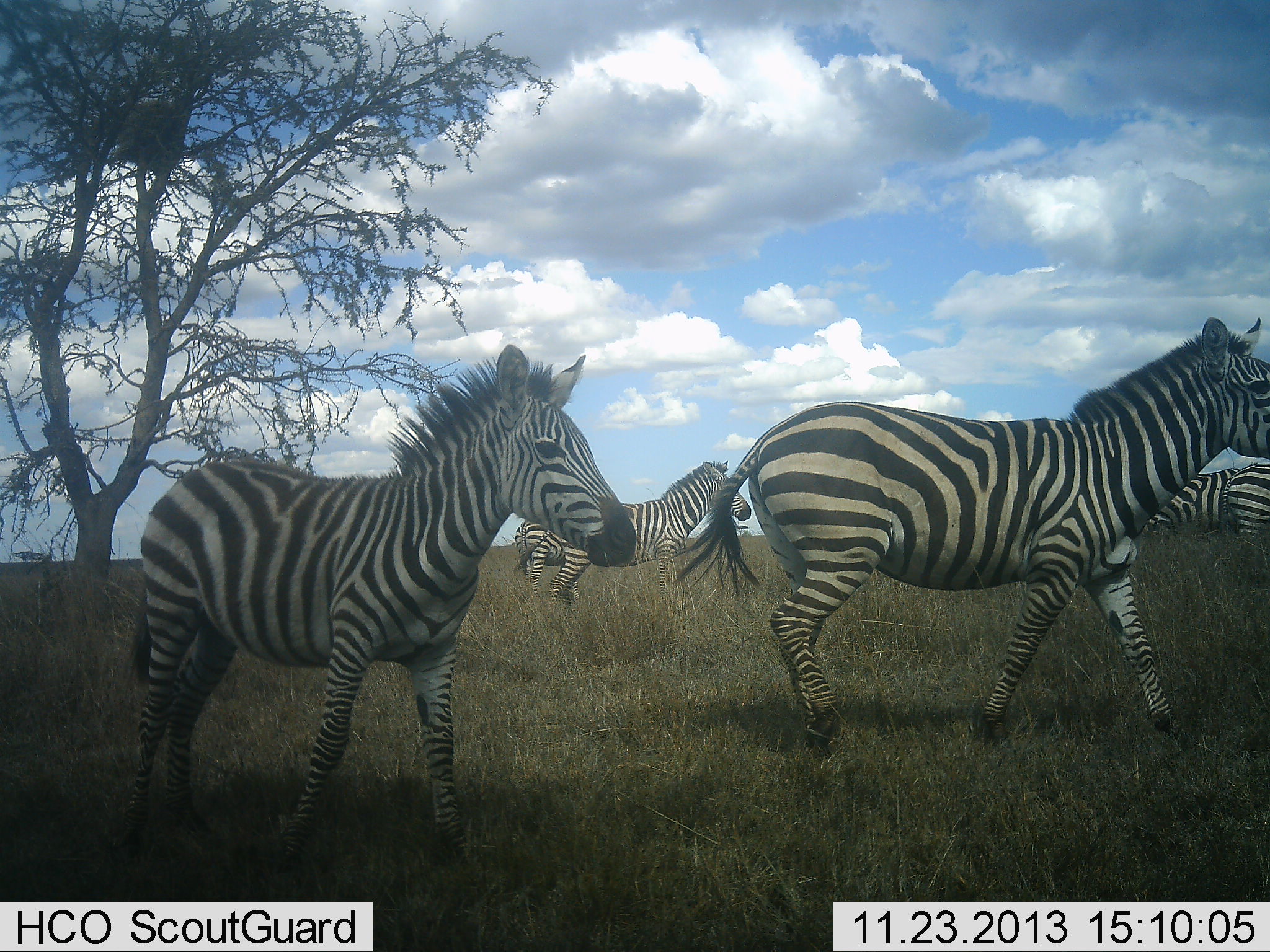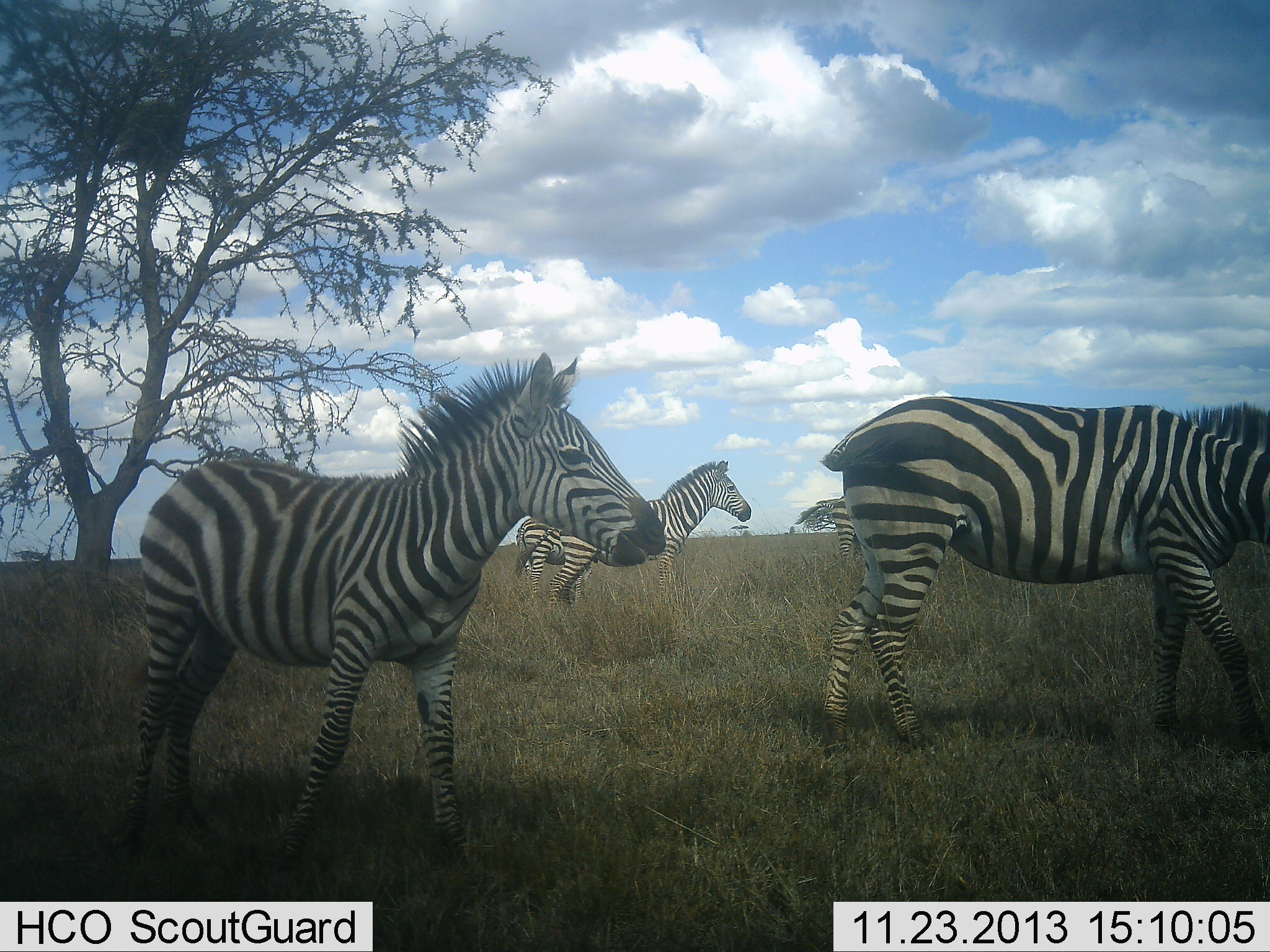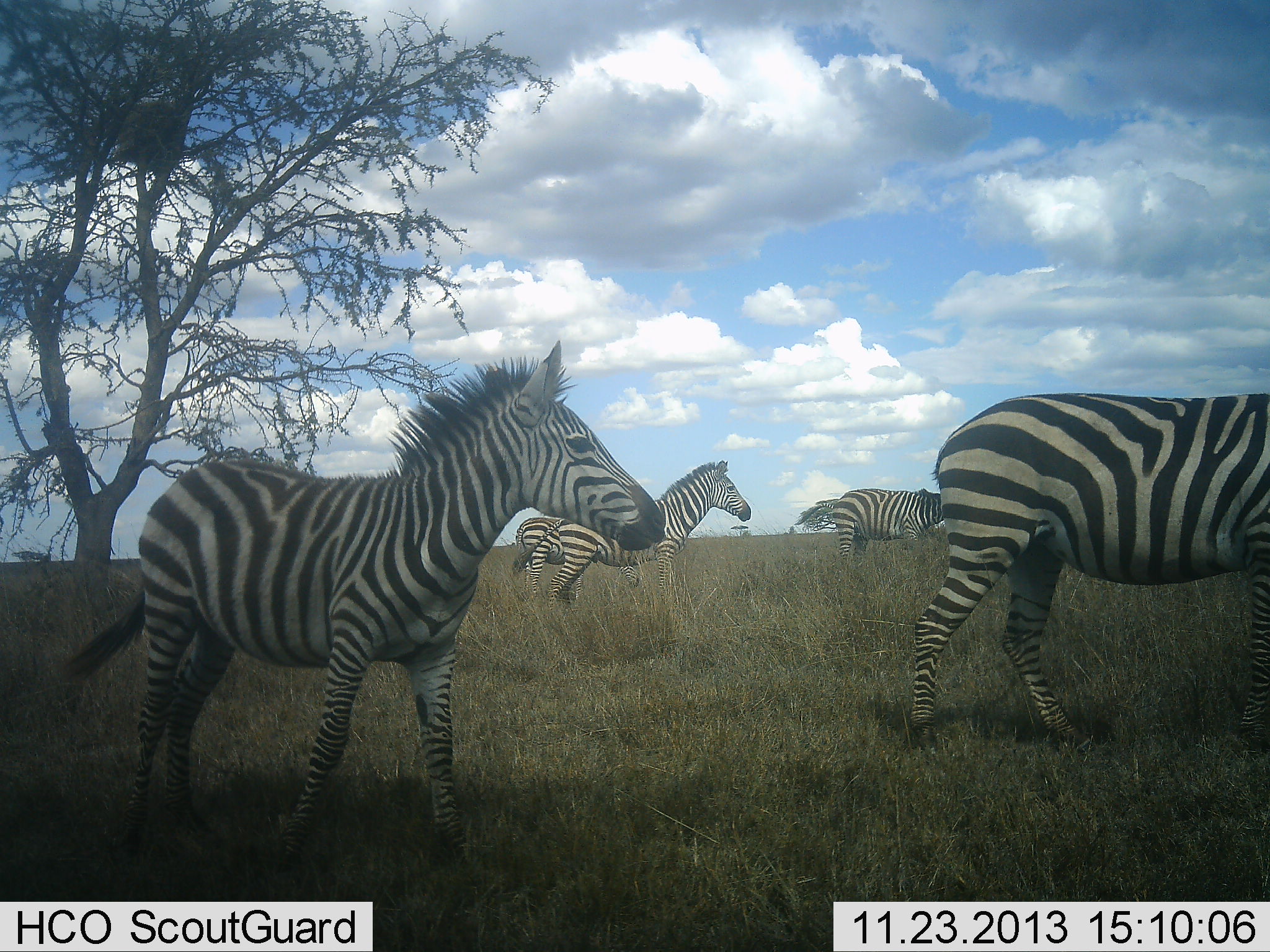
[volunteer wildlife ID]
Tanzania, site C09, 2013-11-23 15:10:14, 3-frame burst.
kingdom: Animalia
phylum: Chordata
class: Mammalia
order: Perissodactyla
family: Equidae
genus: Equus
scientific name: Equus quagga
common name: plains zebra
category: zebra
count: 5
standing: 50%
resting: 0%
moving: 90%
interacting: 0%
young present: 20%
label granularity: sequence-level